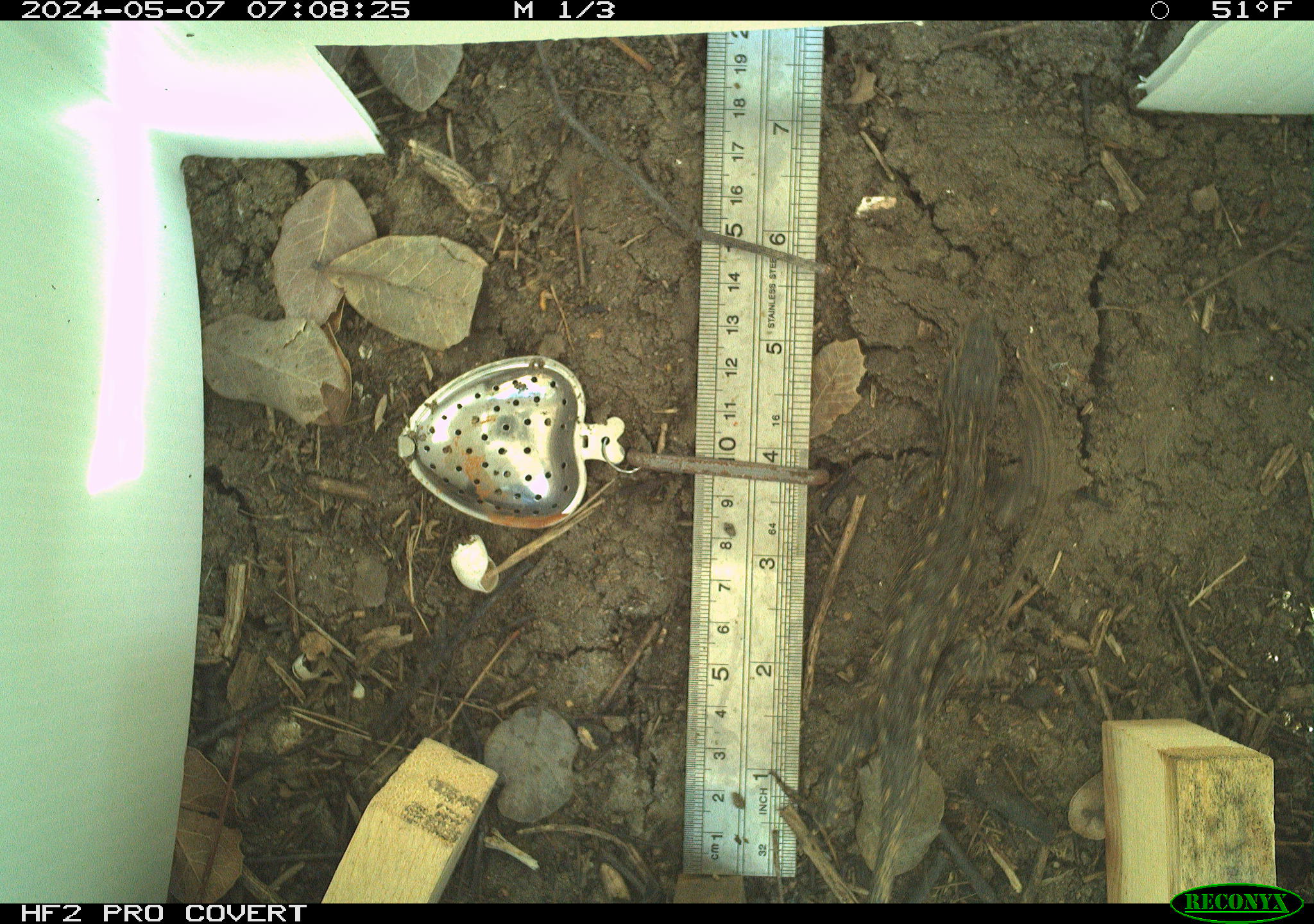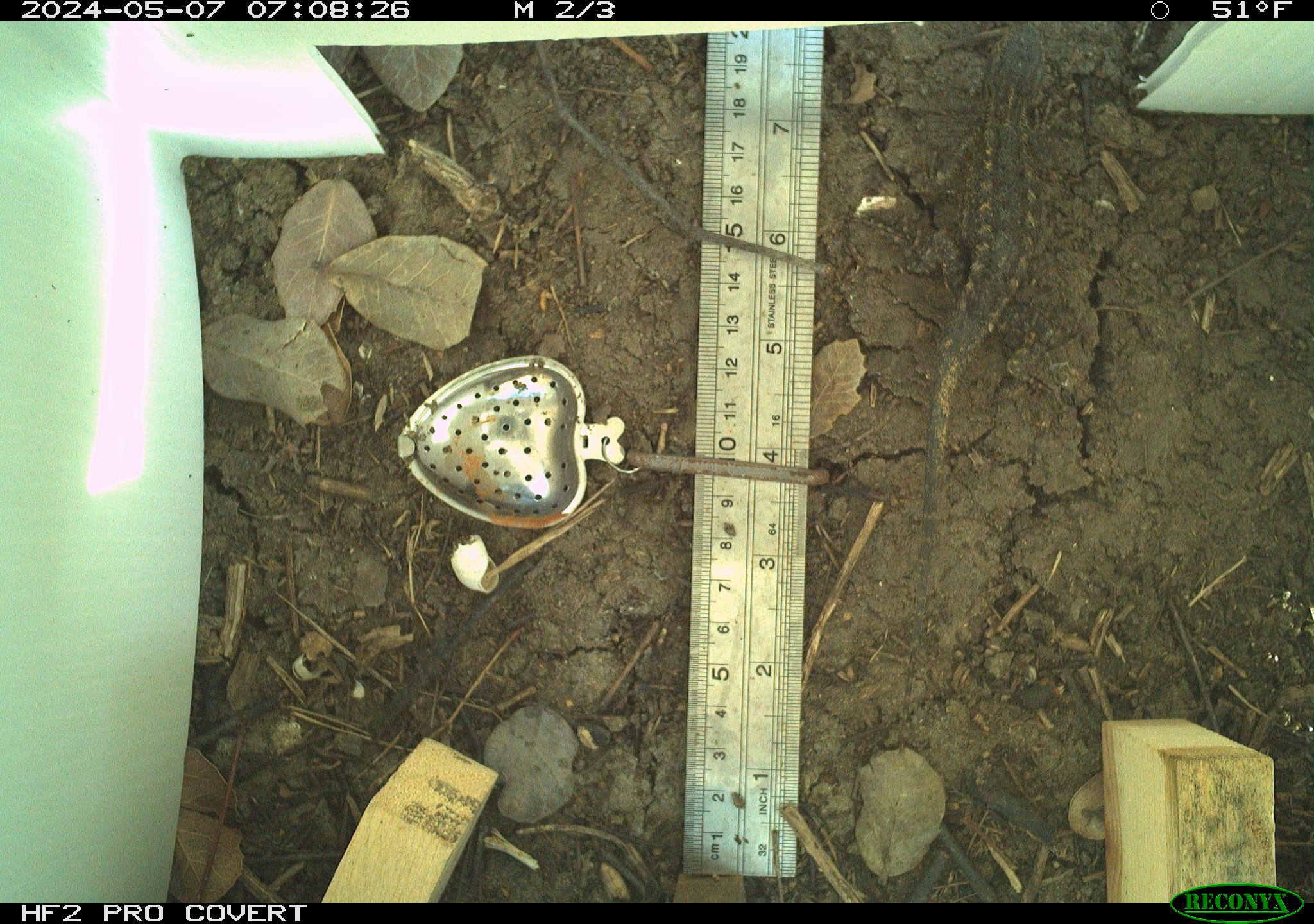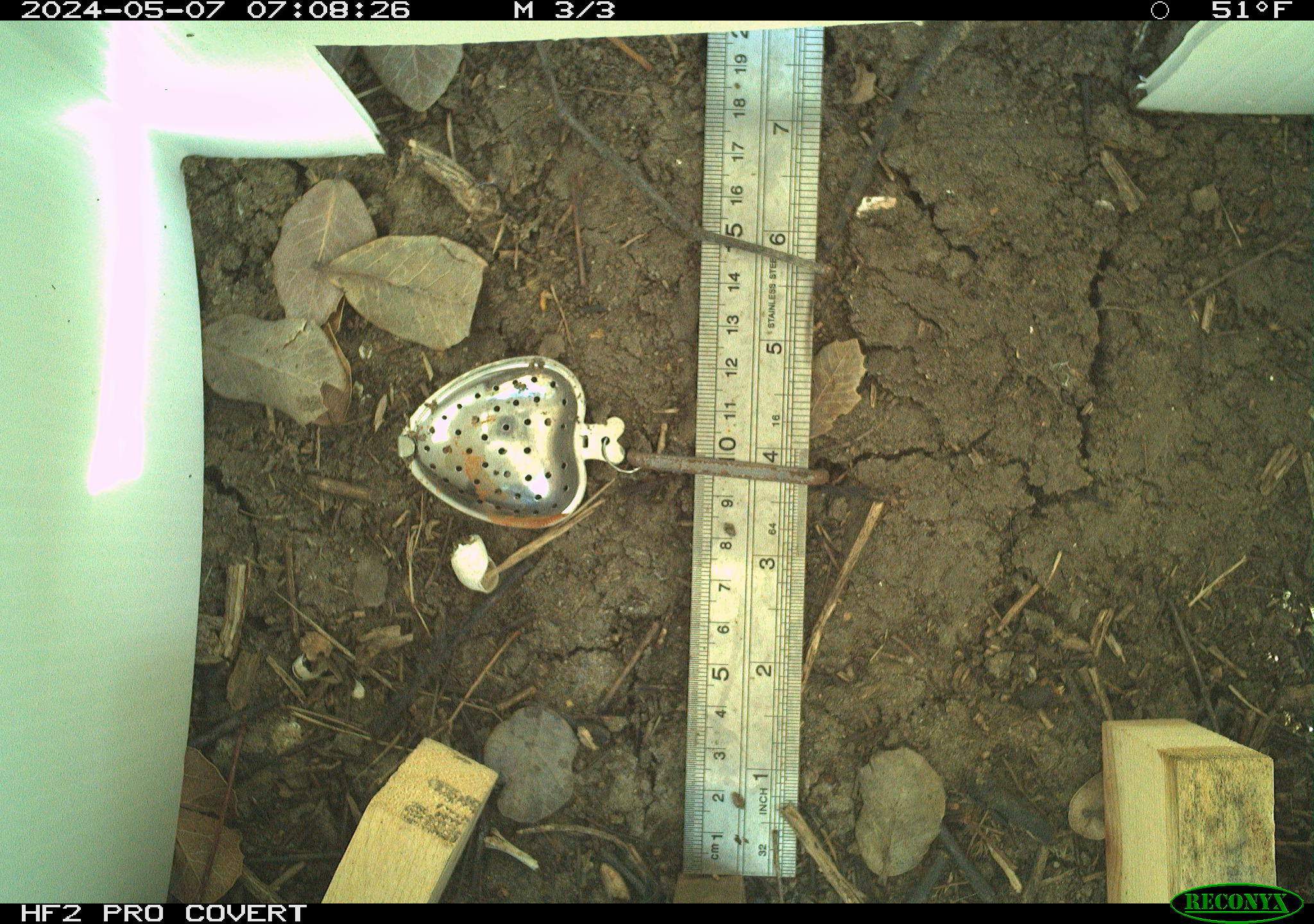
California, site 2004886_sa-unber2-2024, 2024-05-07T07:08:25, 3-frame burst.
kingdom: Animalia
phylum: Chordata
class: Reptilia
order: Squamata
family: Phrynosomatidae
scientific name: Phrynosomatidae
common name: phrynosomatid lizards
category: phrynosomatidae family